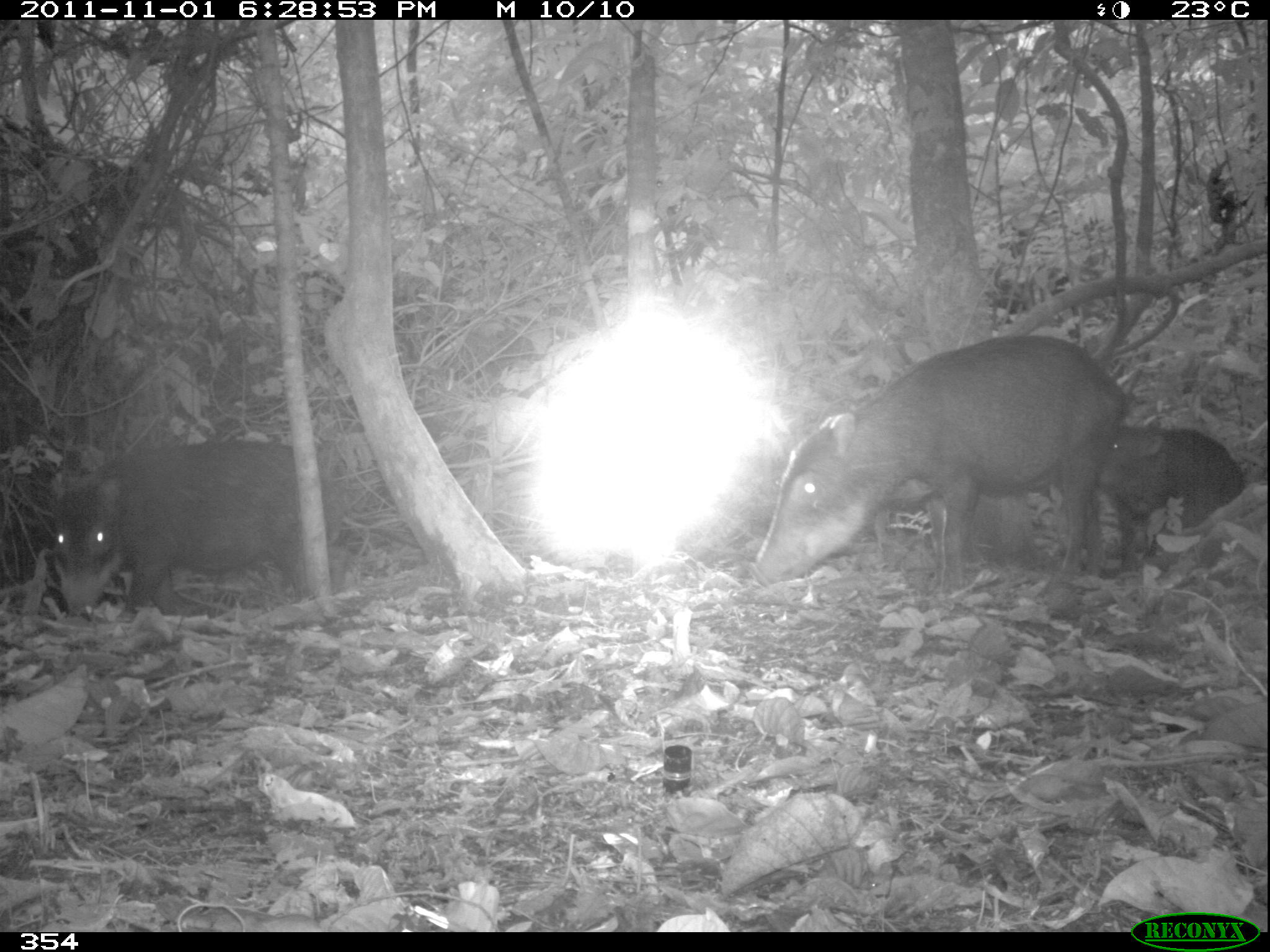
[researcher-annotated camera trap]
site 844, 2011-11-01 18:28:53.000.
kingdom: Animalia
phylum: Chordata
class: Mammalia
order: Artiodactyla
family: Tayassuidae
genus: Tayassu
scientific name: Tayassu pecari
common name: white-lipped peccary